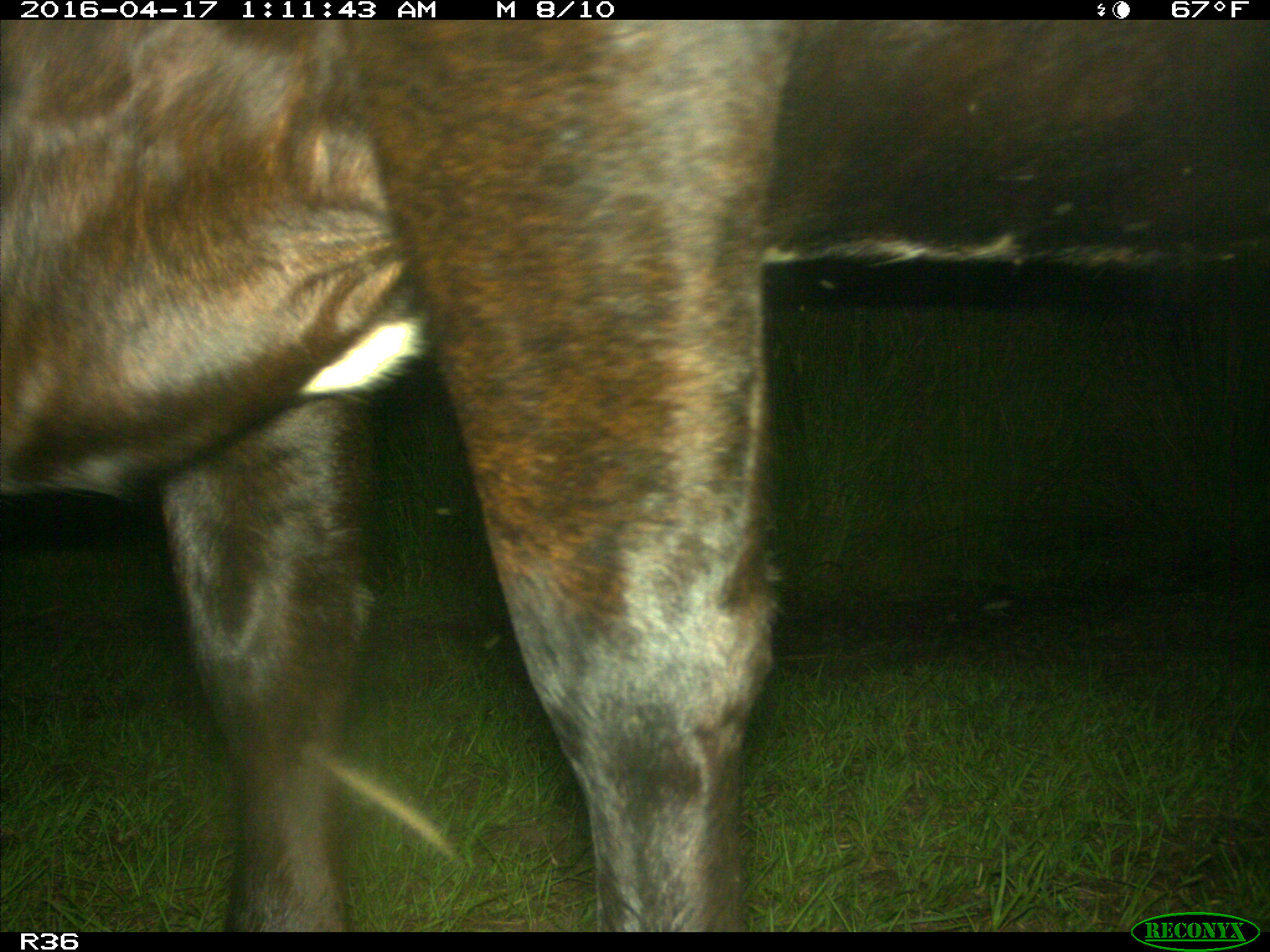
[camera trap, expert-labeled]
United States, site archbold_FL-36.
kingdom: Animalia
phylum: Chordata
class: Mammalia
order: Artiodactyla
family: Bovidae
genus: Bos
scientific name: Bos taurus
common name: domestic cow